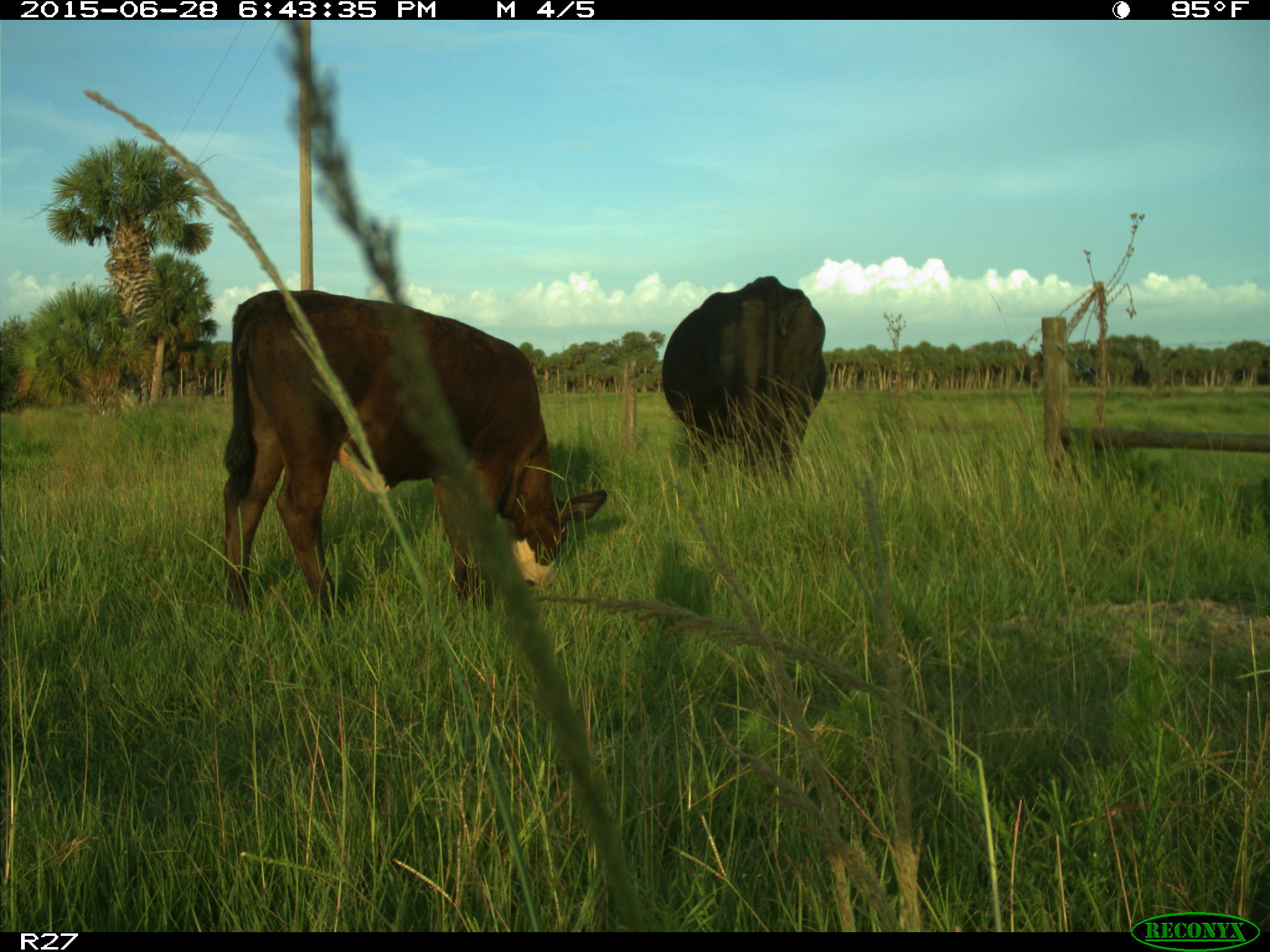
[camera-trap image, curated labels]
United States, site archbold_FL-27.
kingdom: Animalia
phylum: Chordata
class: Mammalia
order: Artiodactyla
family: Bovidae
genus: Bos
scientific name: Bos taurus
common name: domestic cow